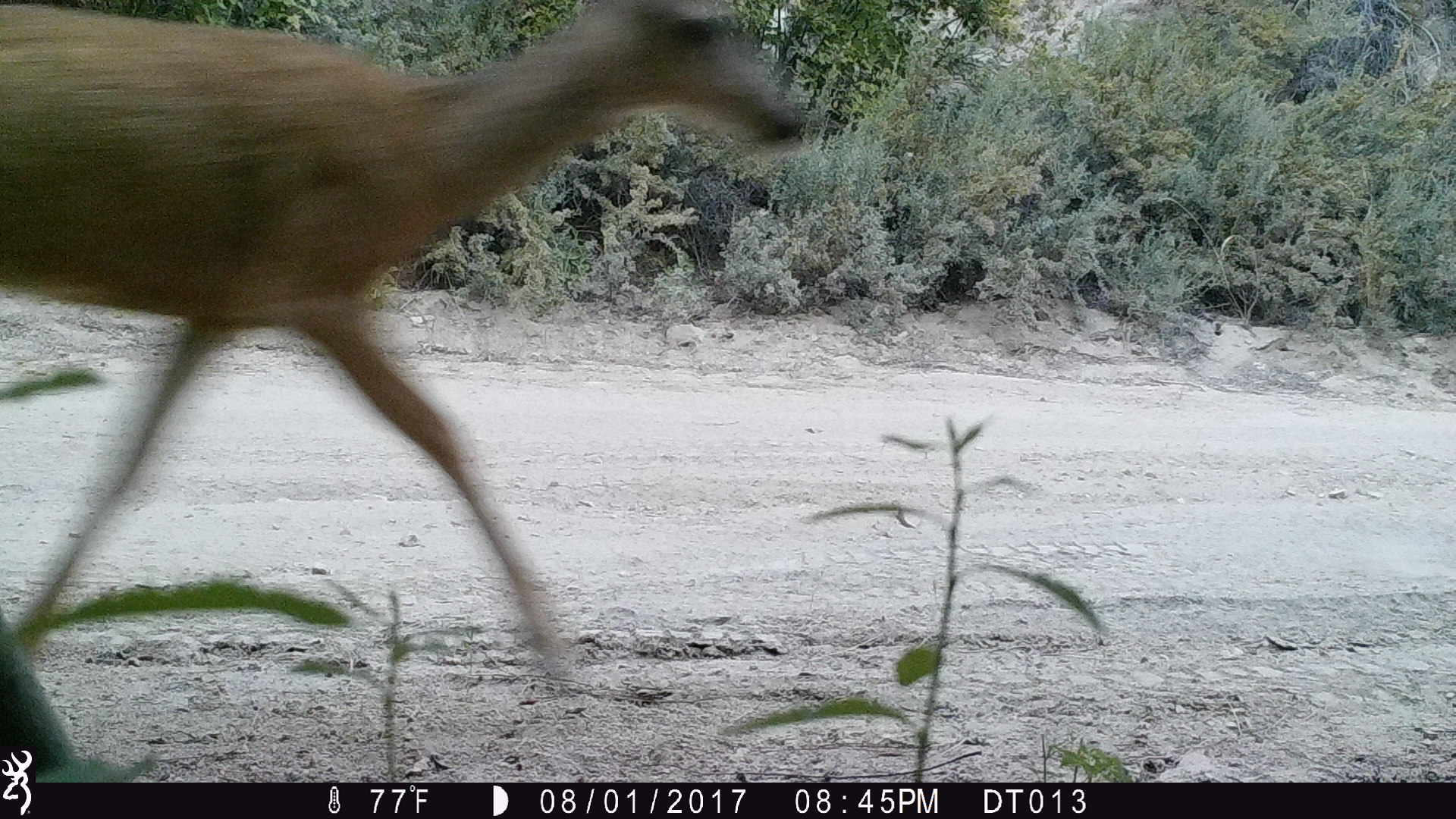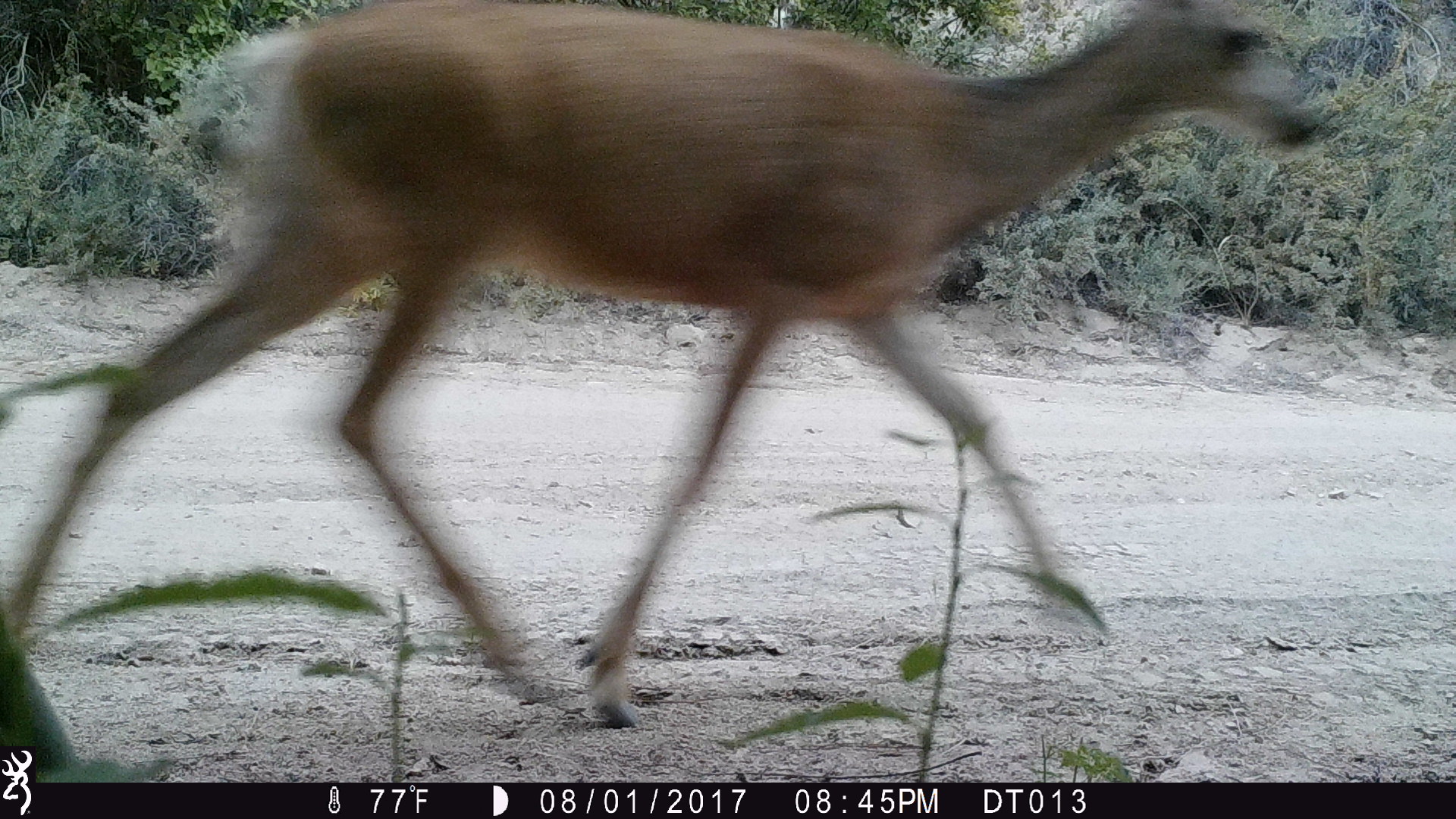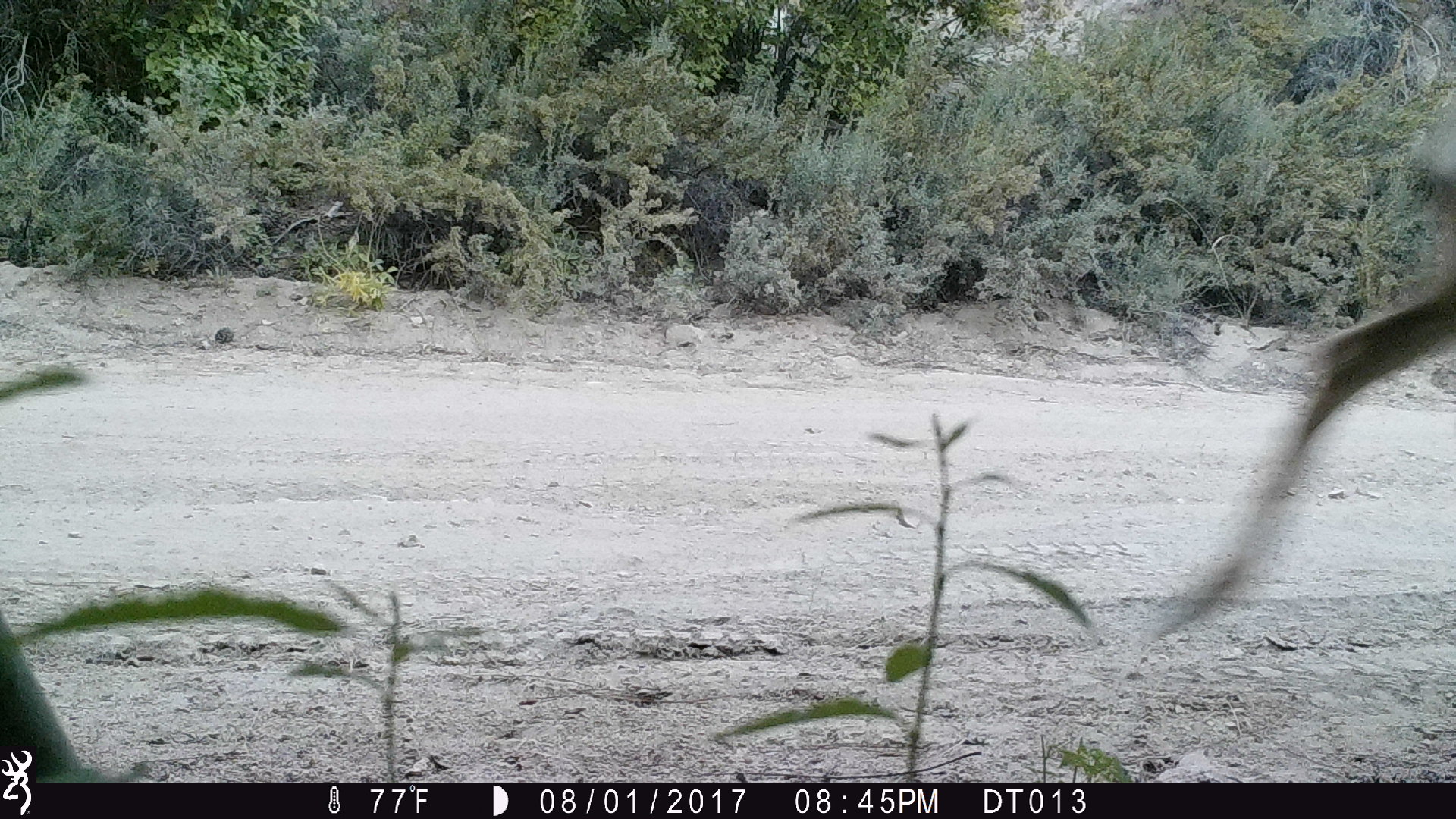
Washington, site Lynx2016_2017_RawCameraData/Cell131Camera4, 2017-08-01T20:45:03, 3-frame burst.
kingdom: Animalia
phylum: Chordata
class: Mammalia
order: Artiodactyla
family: Cervidae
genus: Odocoileus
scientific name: Odocoileus hemionus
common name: mule deer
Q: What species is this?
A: Odocoileus hemionus (mule deer).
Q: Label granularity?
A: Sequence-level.